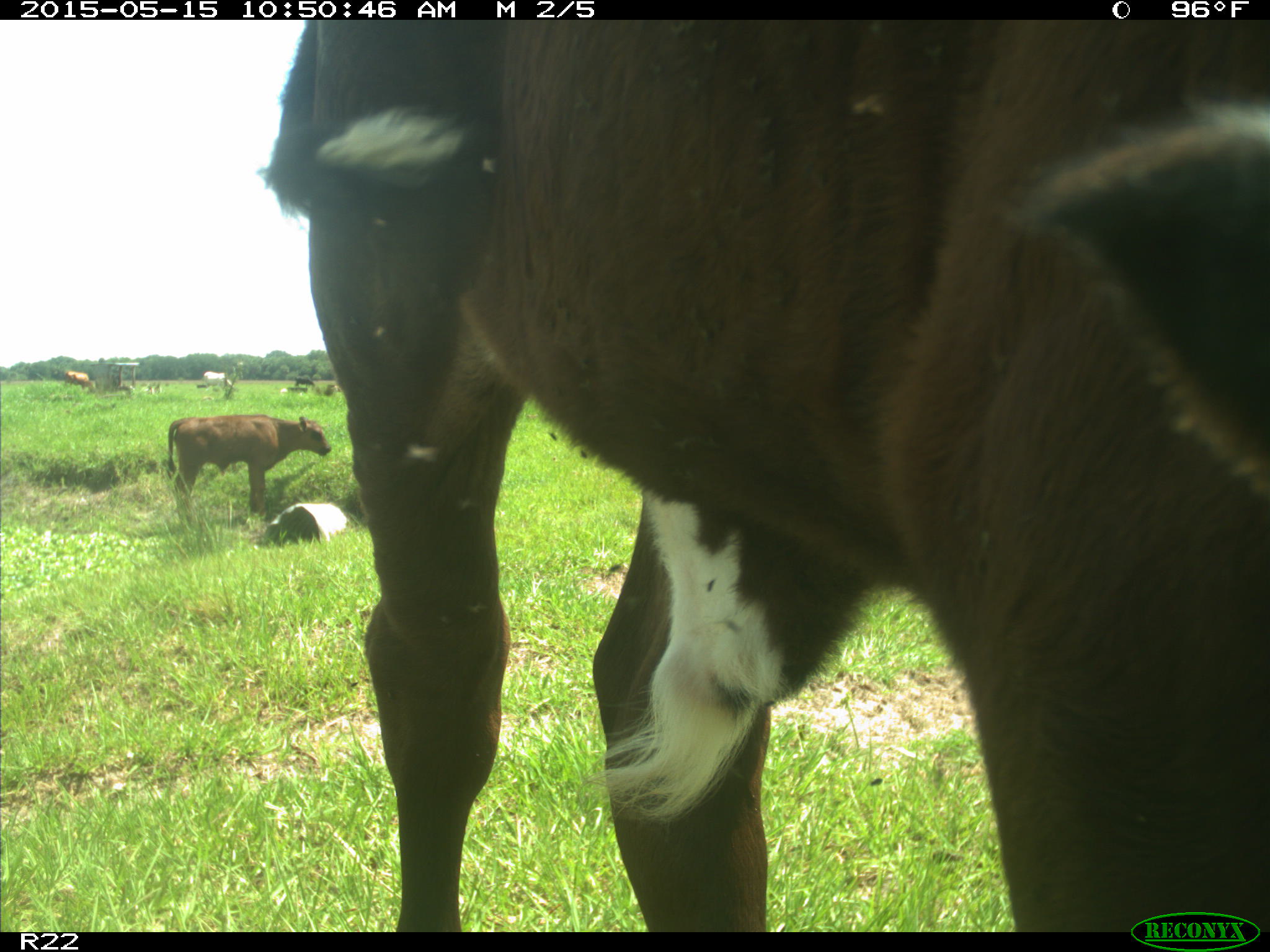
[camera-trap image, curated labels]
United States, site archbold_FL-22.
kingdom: Animalia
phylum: Chordata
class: Mammalia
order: Artiodactyla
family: Bovidae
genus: Bos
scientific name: Bos taurus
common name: domestic cow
Bos taurus (domestic cow).